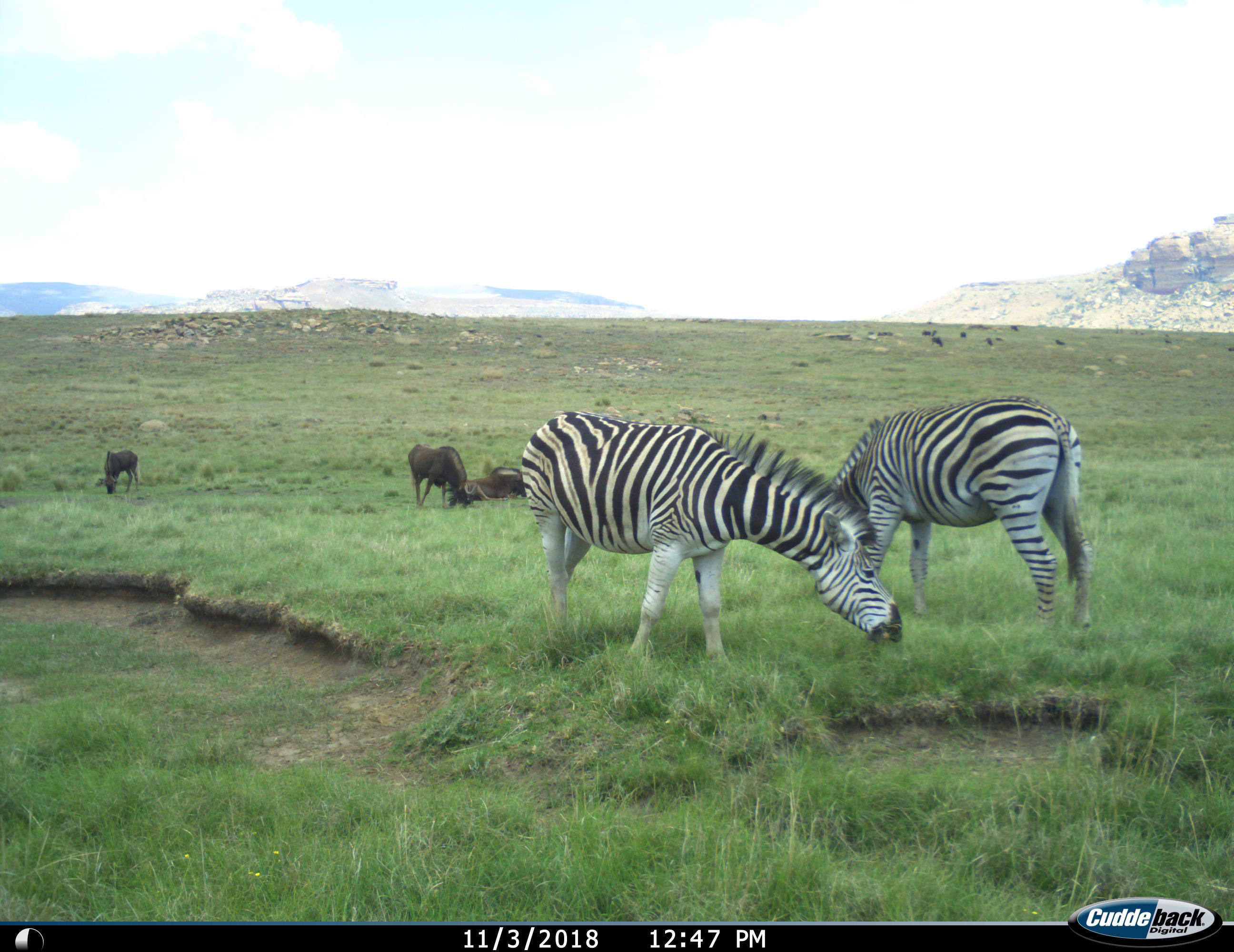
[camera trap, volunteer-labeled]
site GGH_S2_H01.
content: unidentified animal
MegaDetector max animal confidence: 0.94